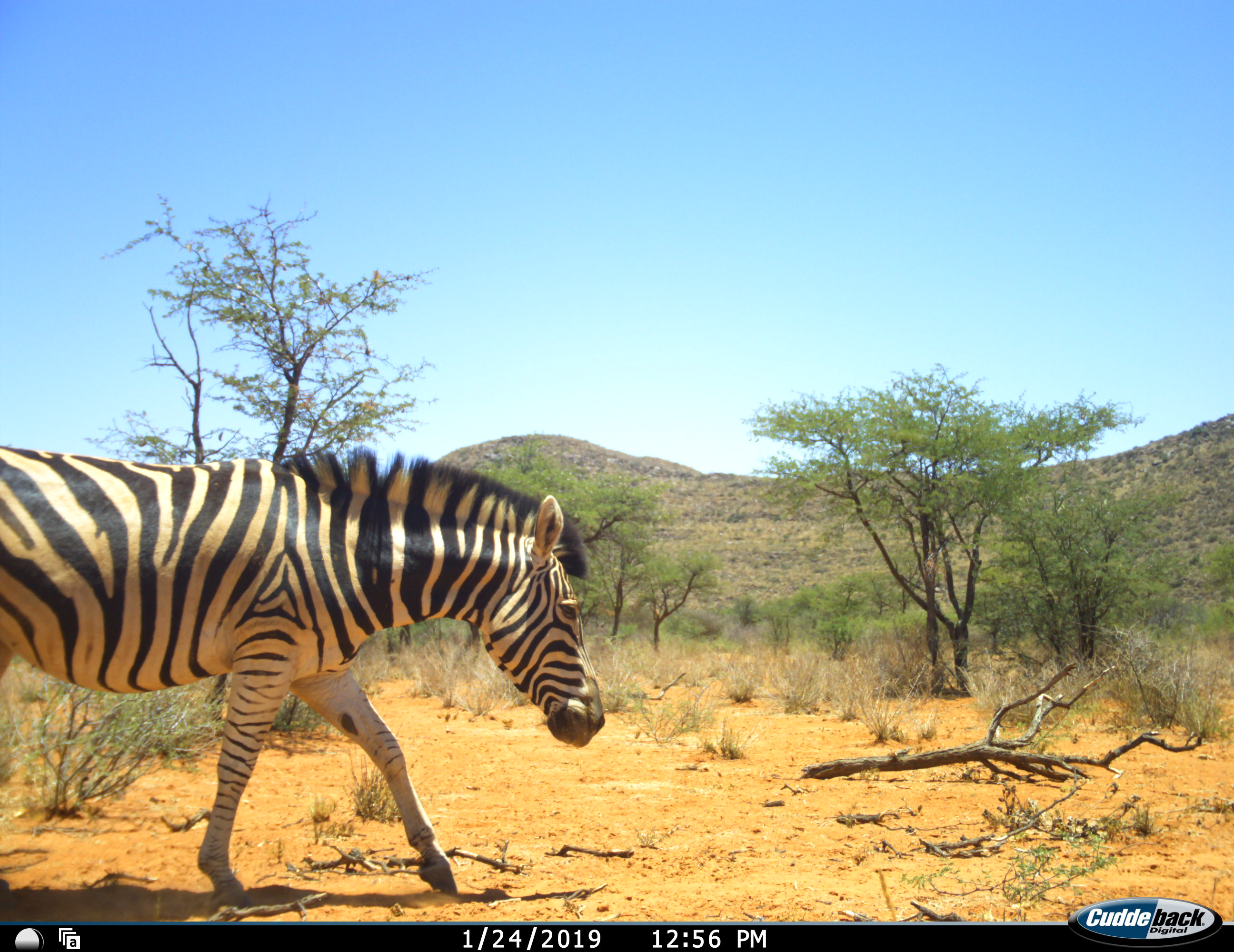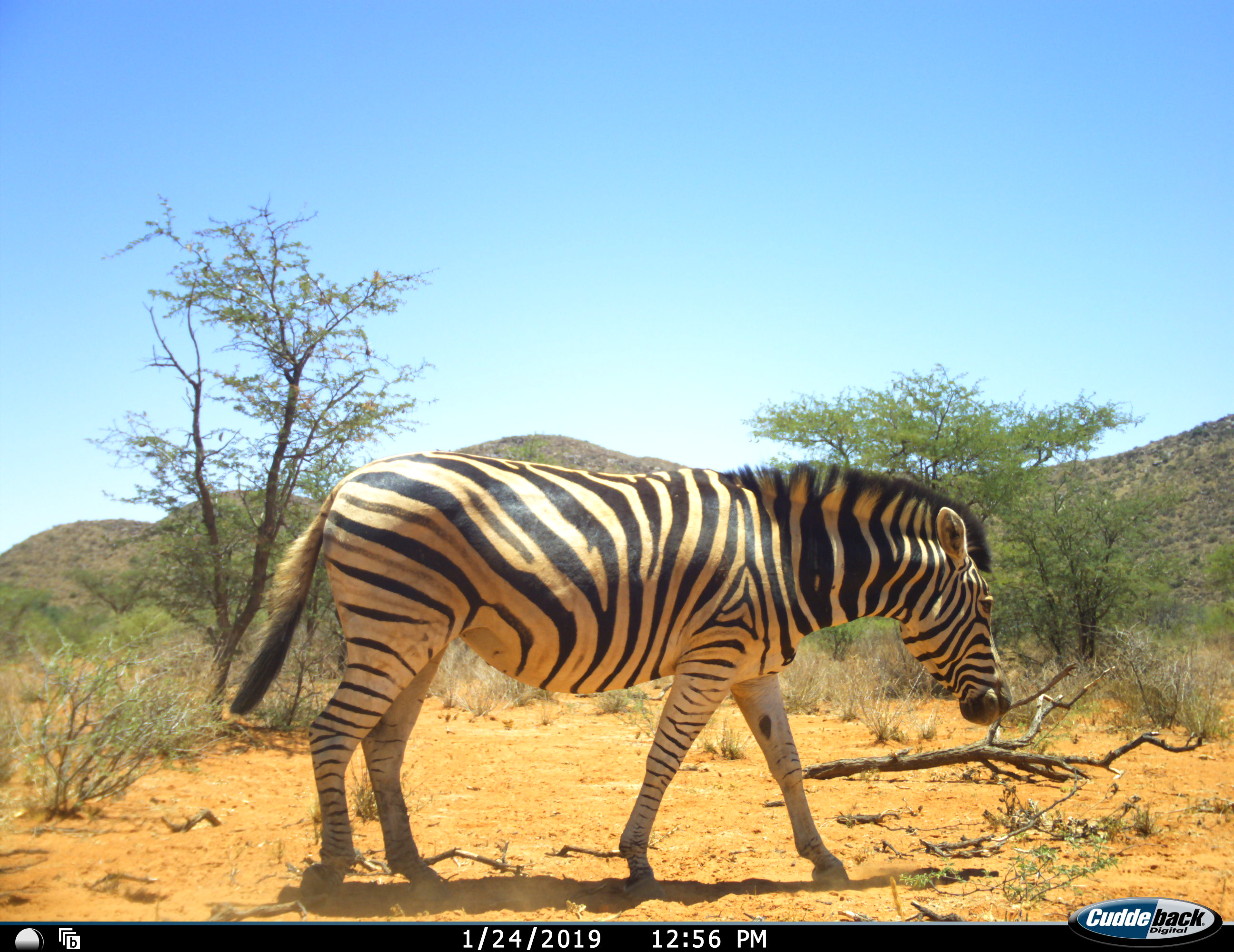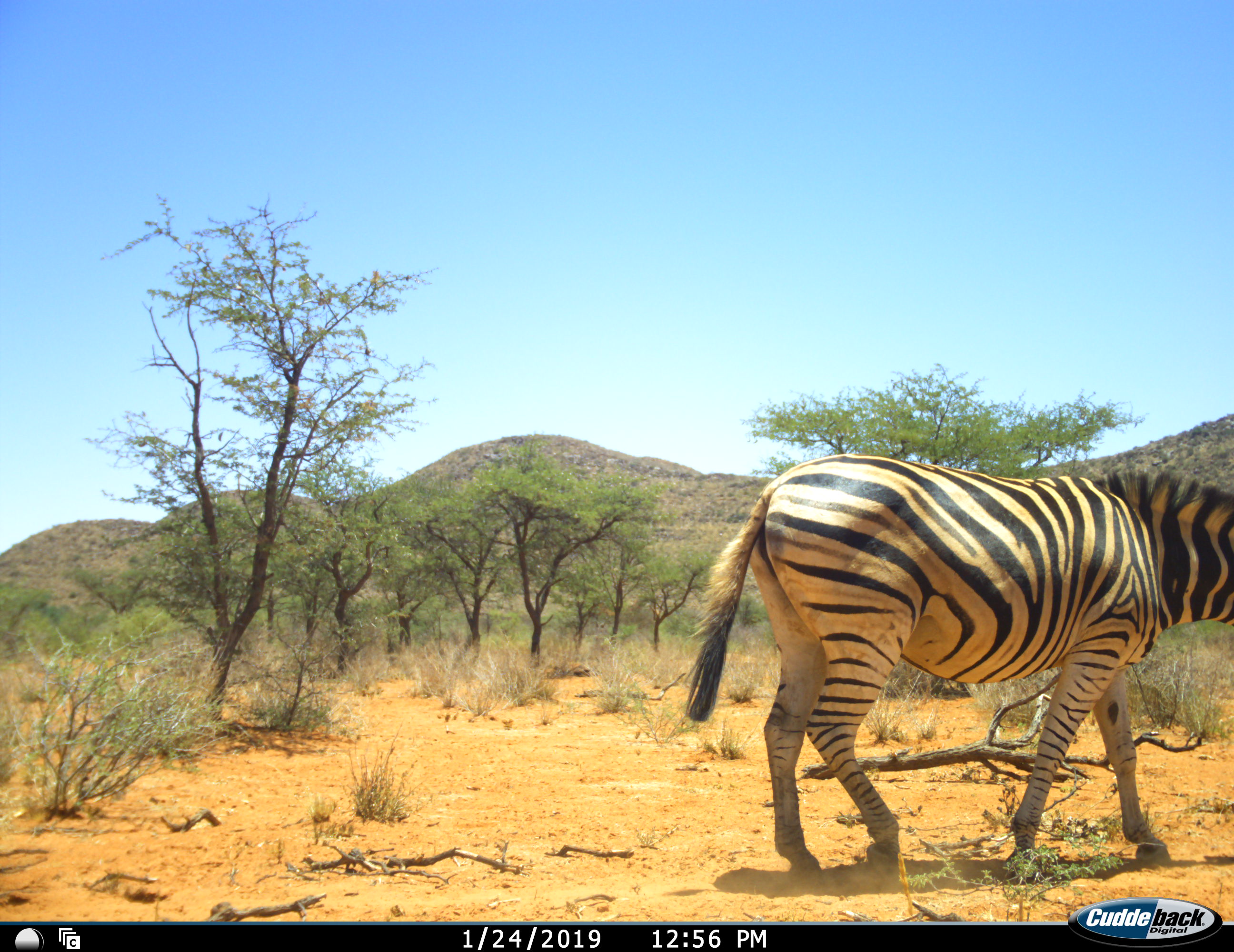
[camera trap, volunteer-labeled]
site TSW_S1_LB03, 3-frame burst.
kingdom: Animalia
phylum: Chordata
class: Mammalia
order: Perissodactyla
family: Equidae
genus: Equus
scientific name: Equus quagga burchellii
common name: burchell's zebra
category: zebraburchells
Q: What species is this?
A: Zebraburchells (burchell's zebra) (Equus quagga burchellii).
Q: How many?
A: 1.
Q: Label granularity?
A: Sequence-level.